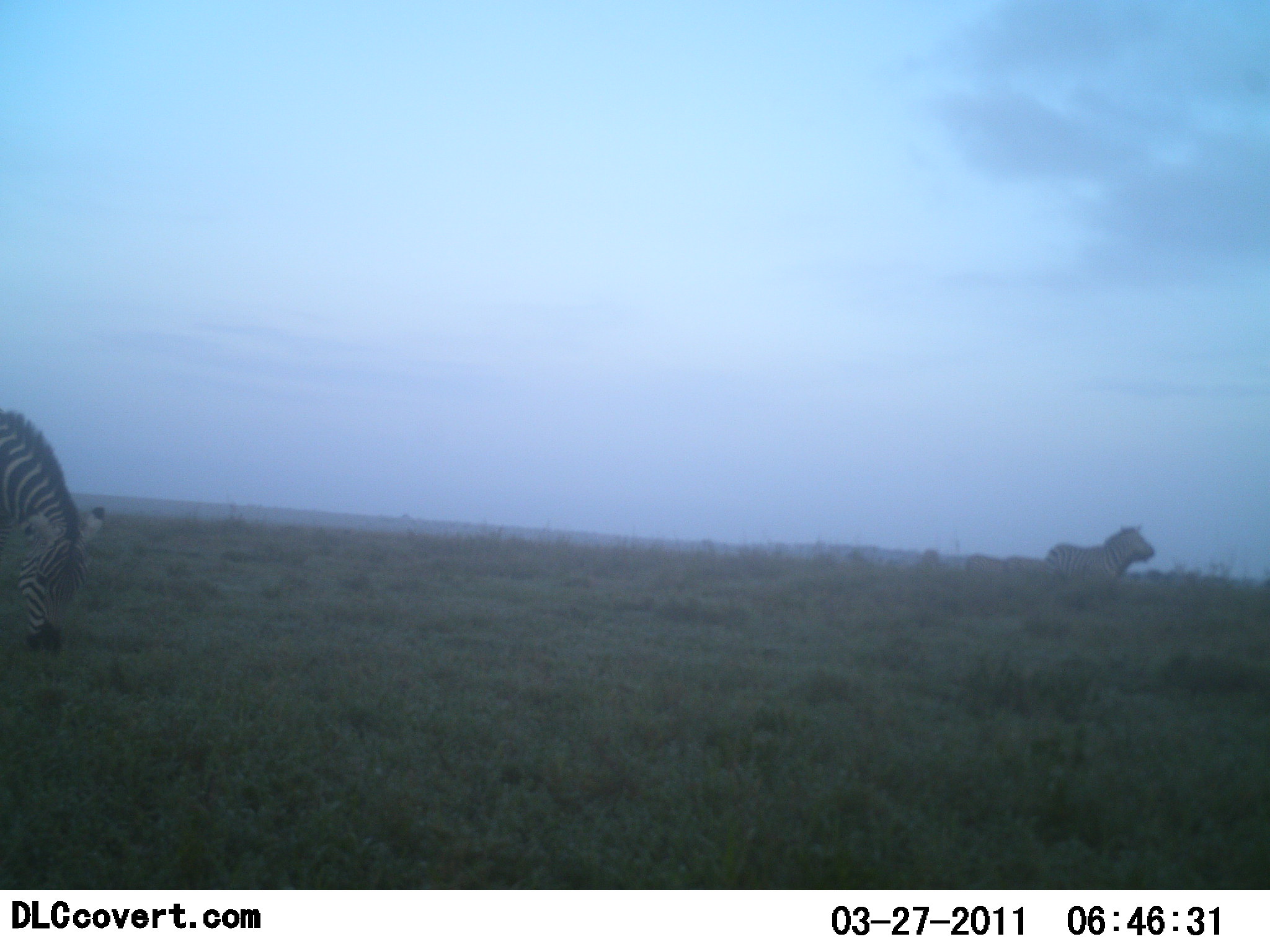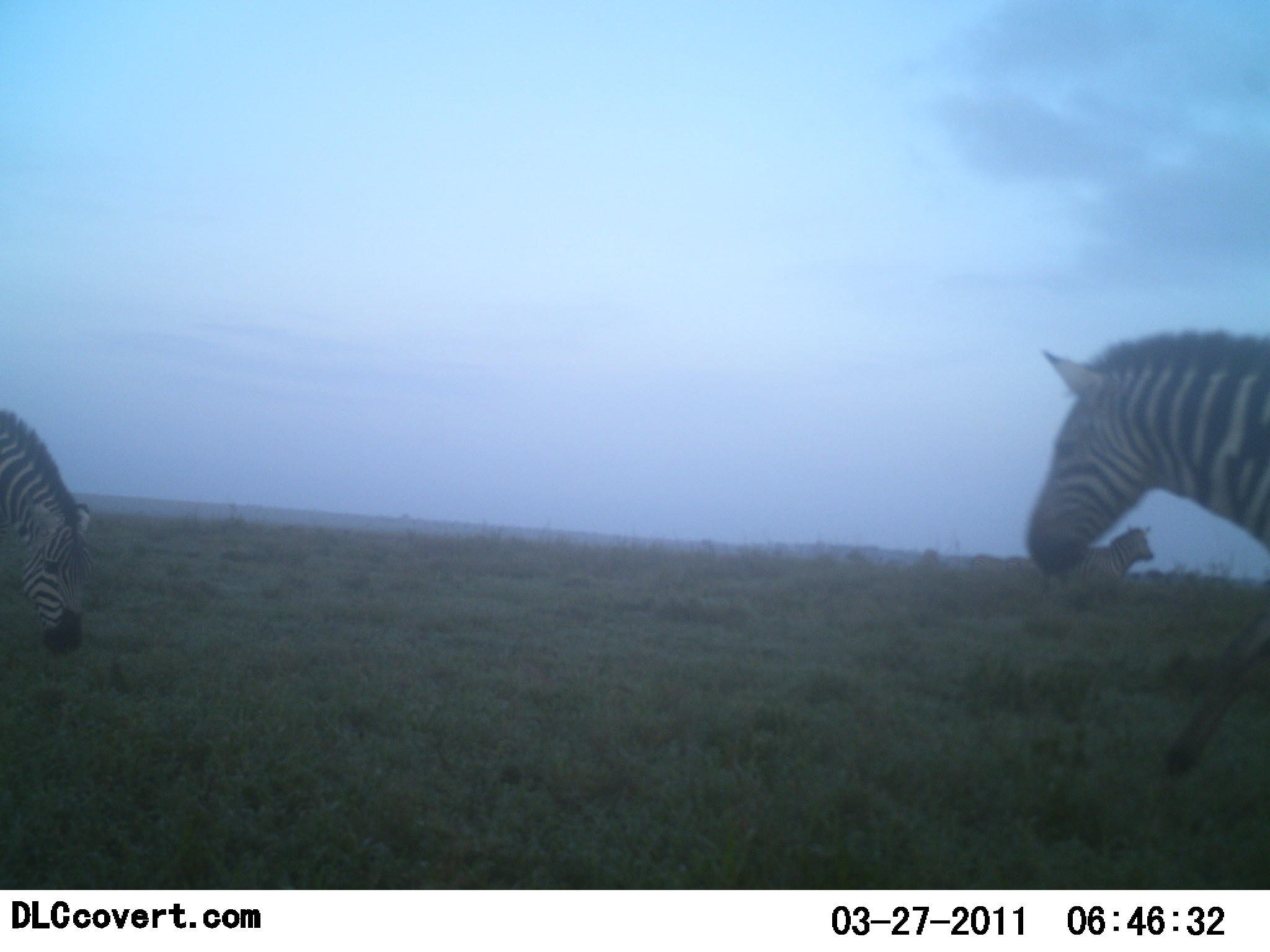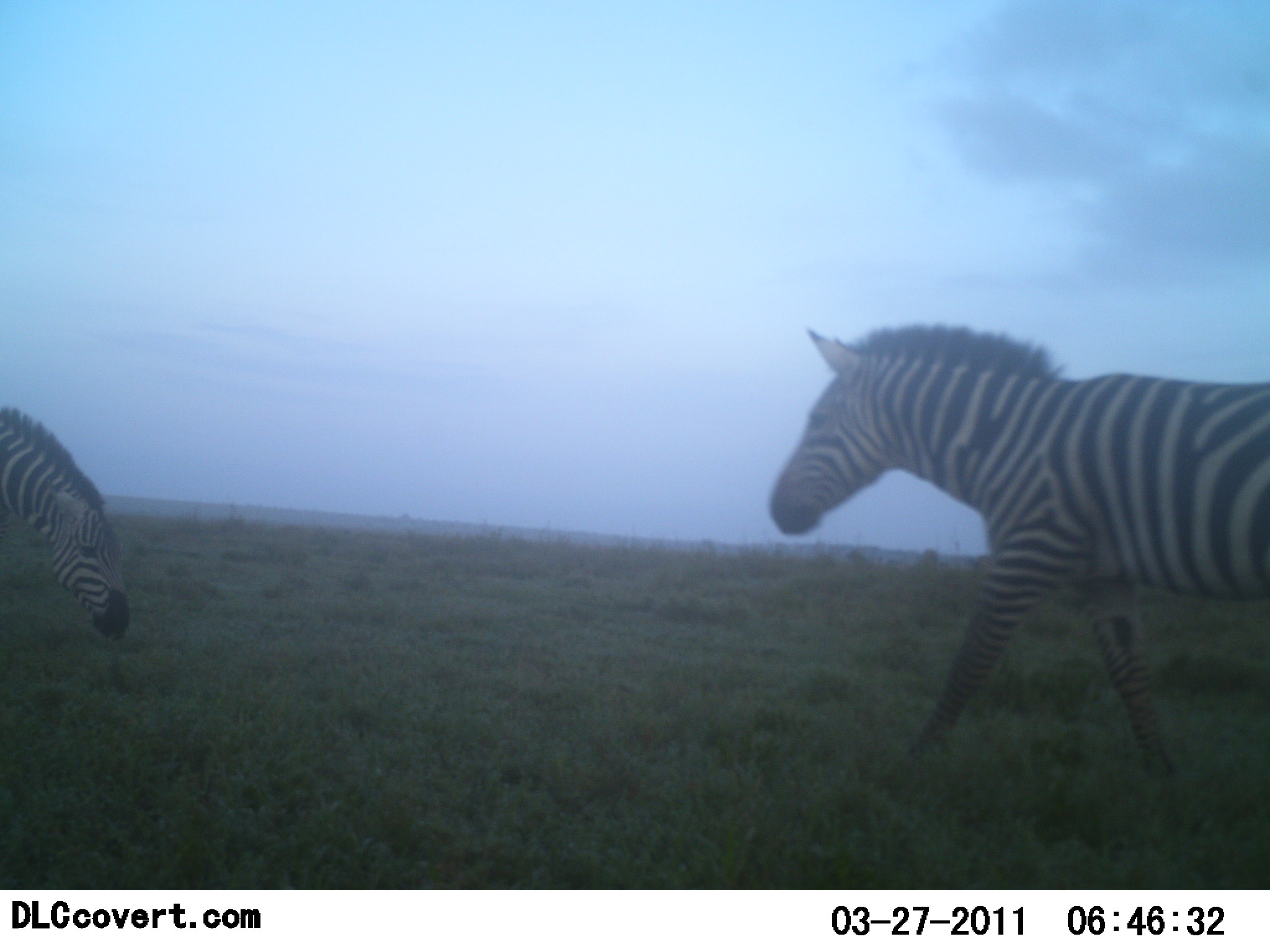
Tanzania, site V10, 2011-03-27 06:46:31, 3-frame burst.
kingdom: Animalia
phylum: Chordata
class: Mammalia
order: Perissodactyla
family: Equidae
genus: Equus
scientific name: Equus quagga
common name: plains zebra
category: zebra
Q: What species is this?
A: Zebra (plains zebra) (Equus quagga).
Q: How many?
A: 3.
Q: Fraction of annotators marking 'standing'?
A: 17%.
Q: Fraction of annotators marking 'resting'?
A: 0%.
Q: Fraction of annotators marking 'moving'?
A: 100%.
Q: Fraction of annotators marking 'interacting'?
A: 8%.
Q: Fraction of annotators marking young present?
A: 0%.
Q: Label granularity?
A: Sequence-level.